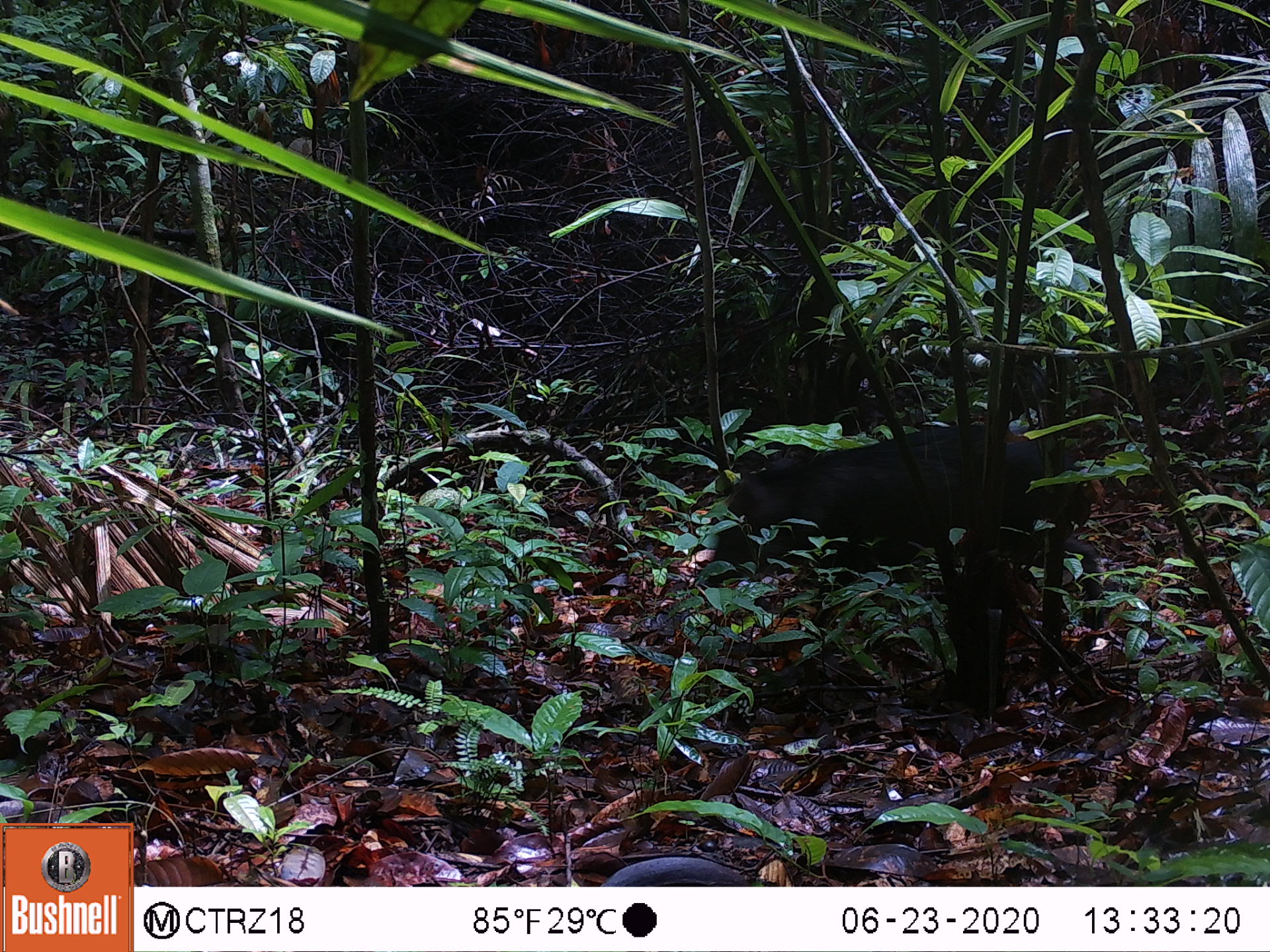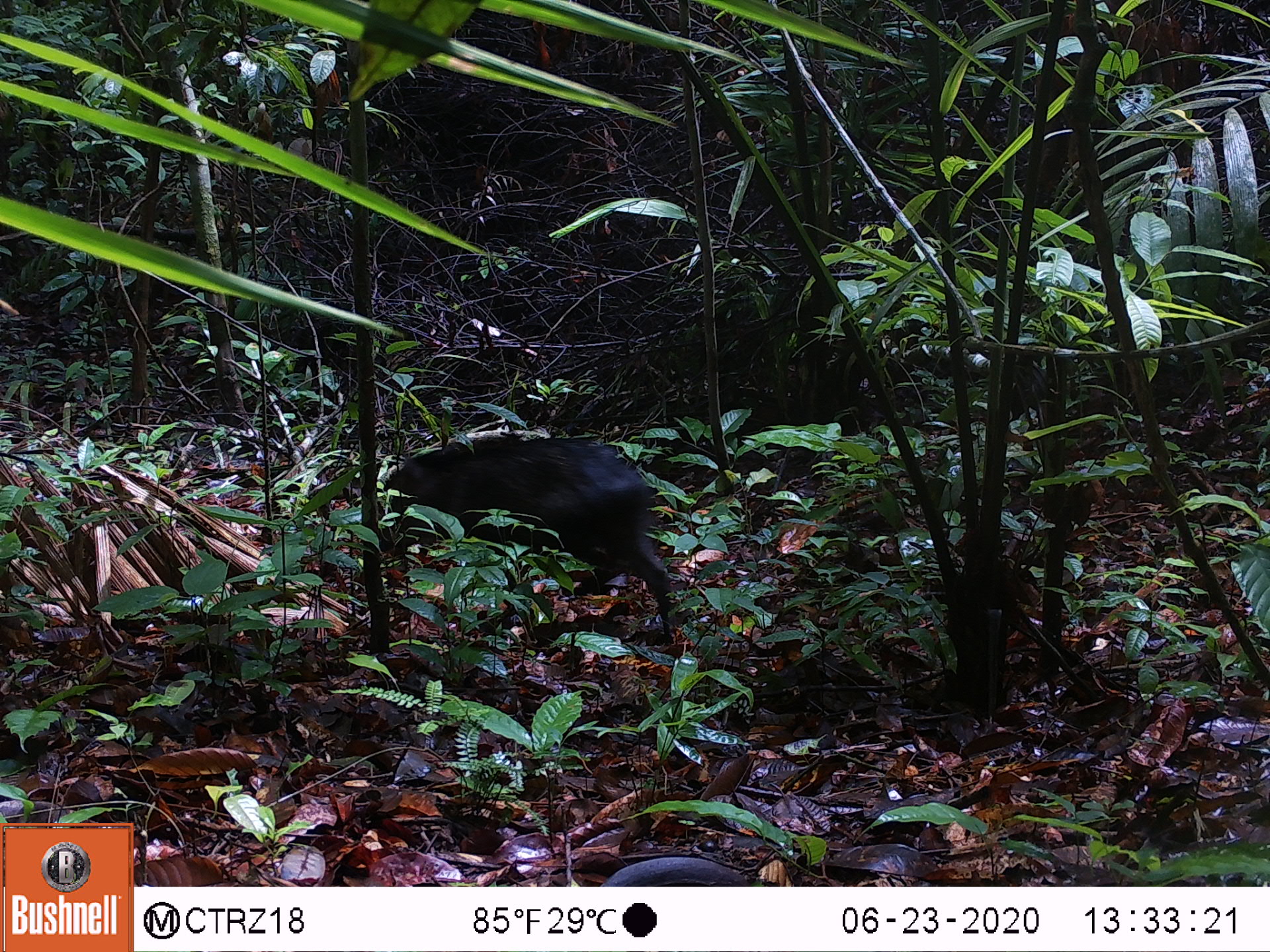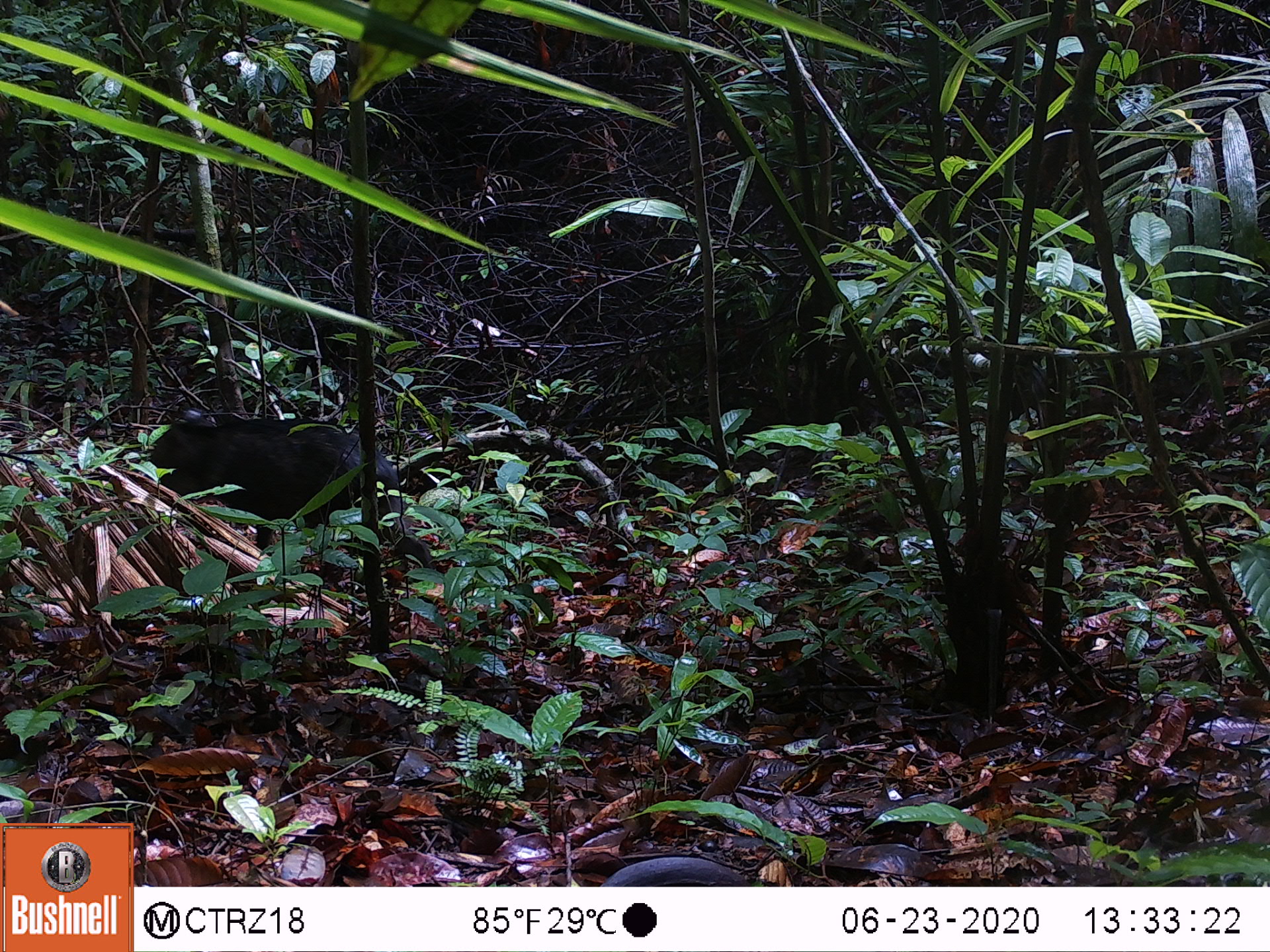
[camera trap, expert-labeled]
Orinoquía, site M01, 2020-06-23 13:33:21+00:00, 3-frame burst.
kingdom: Animalia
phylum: Chordata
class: Mammalia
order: Artiodactyla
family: Tayassuidae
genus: Pecari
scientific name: Pecari tajacu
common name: collared peccary